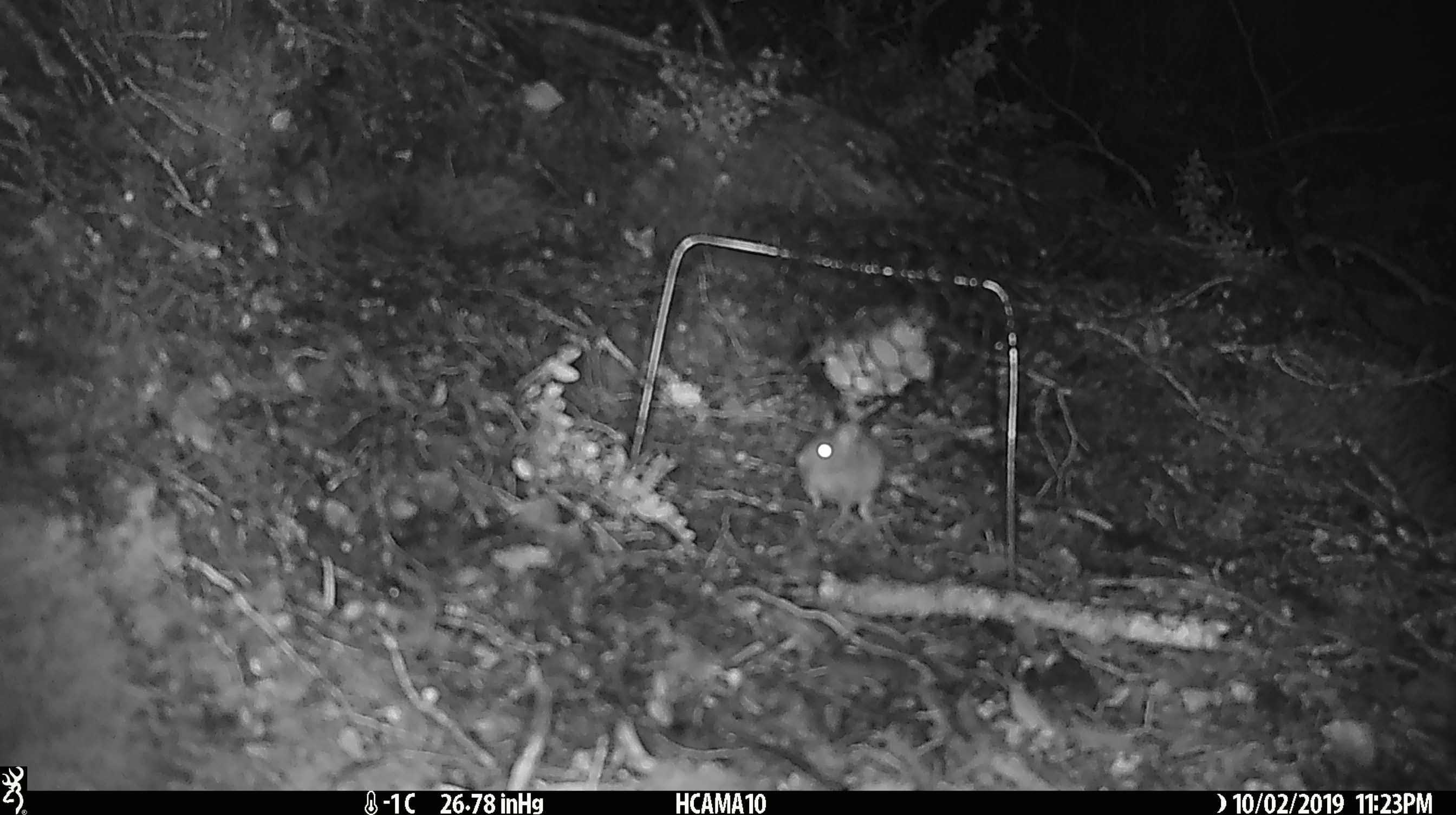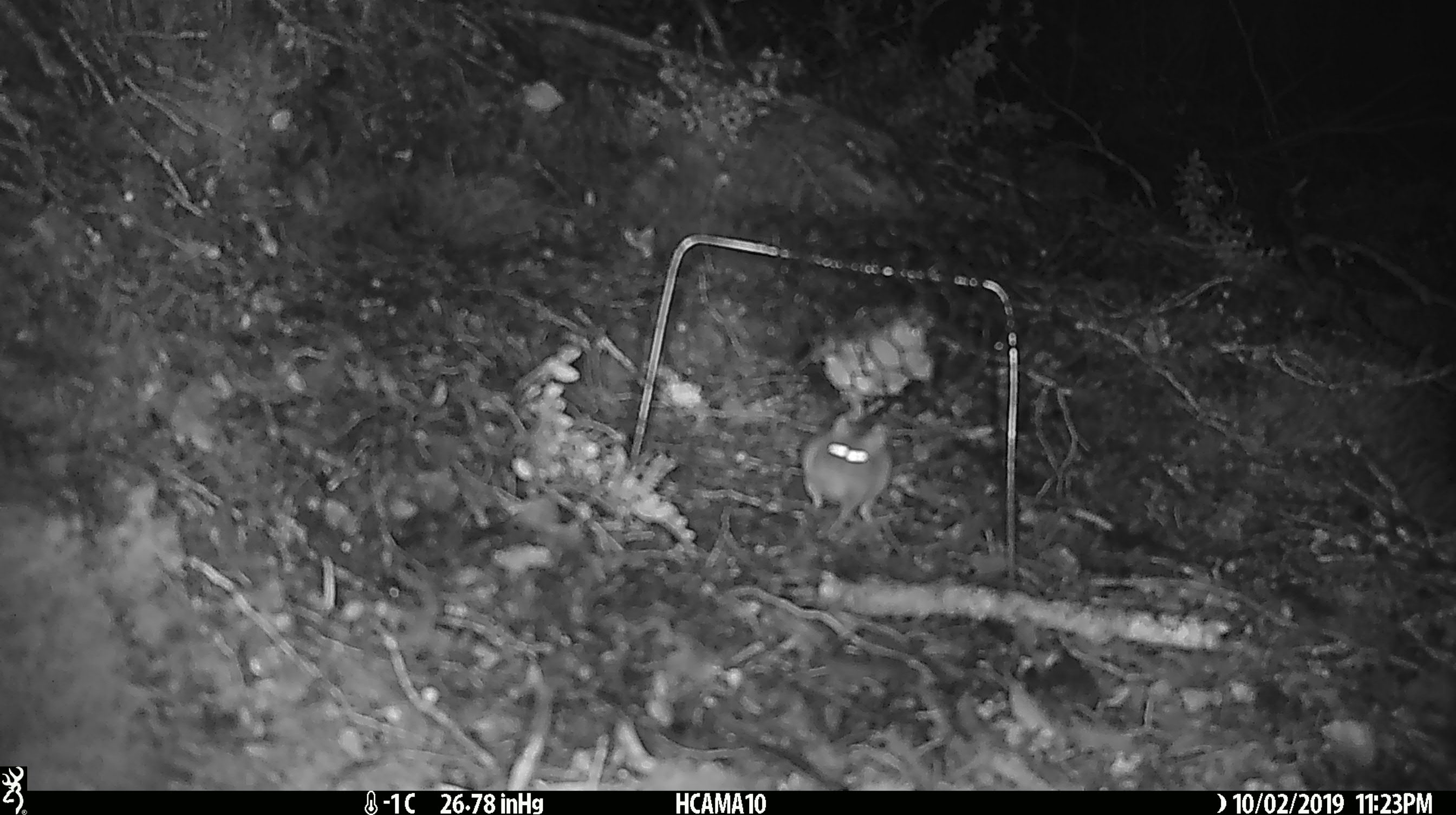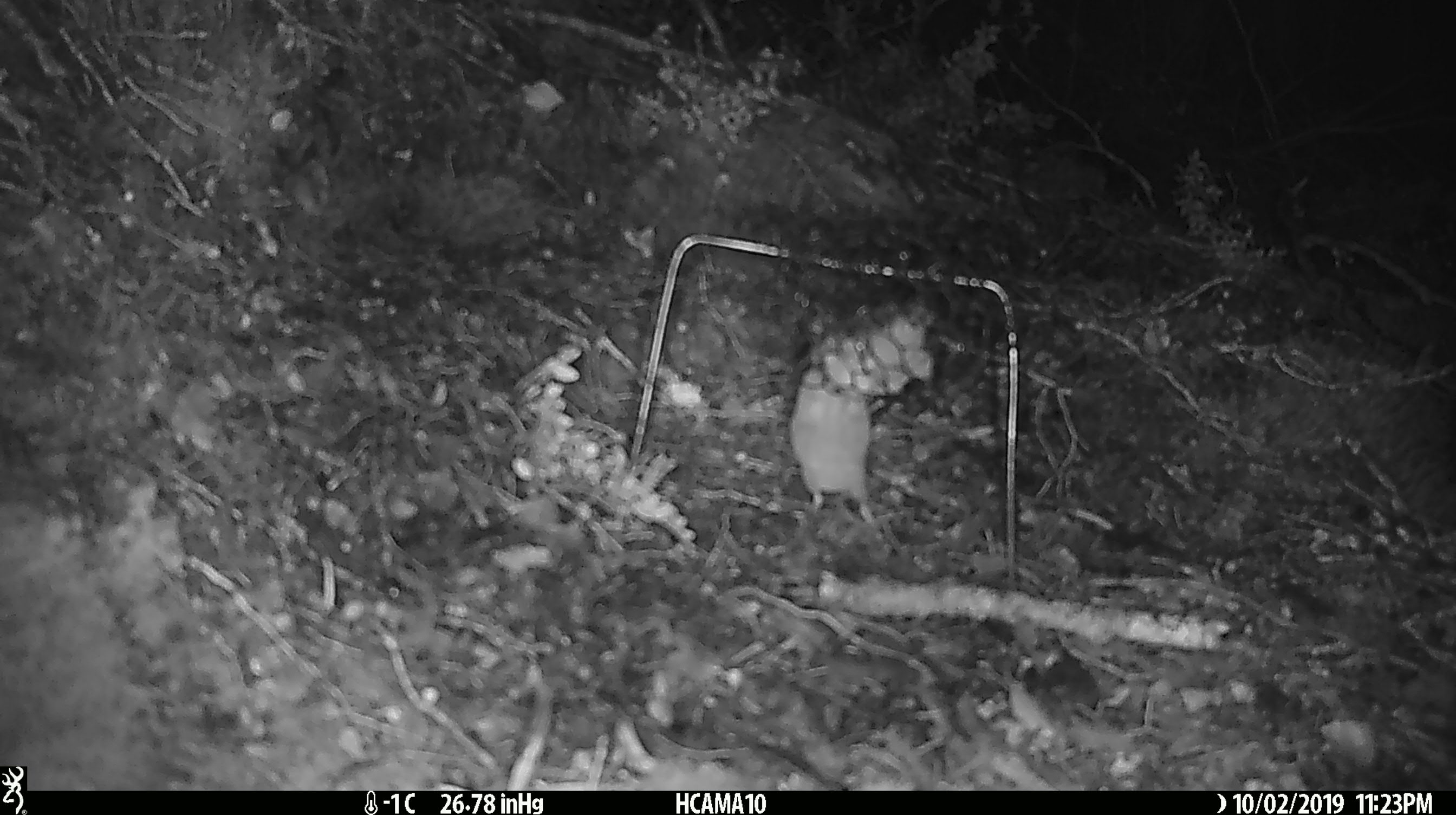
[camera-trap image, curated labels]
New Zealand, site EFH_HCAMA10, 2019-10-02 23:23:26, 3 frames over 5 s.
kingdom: Animalia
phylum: Chordata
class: Mammalia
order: Rodentia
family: Muridae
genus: Mus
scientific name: Mus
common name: mouse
Mouse (Mus).